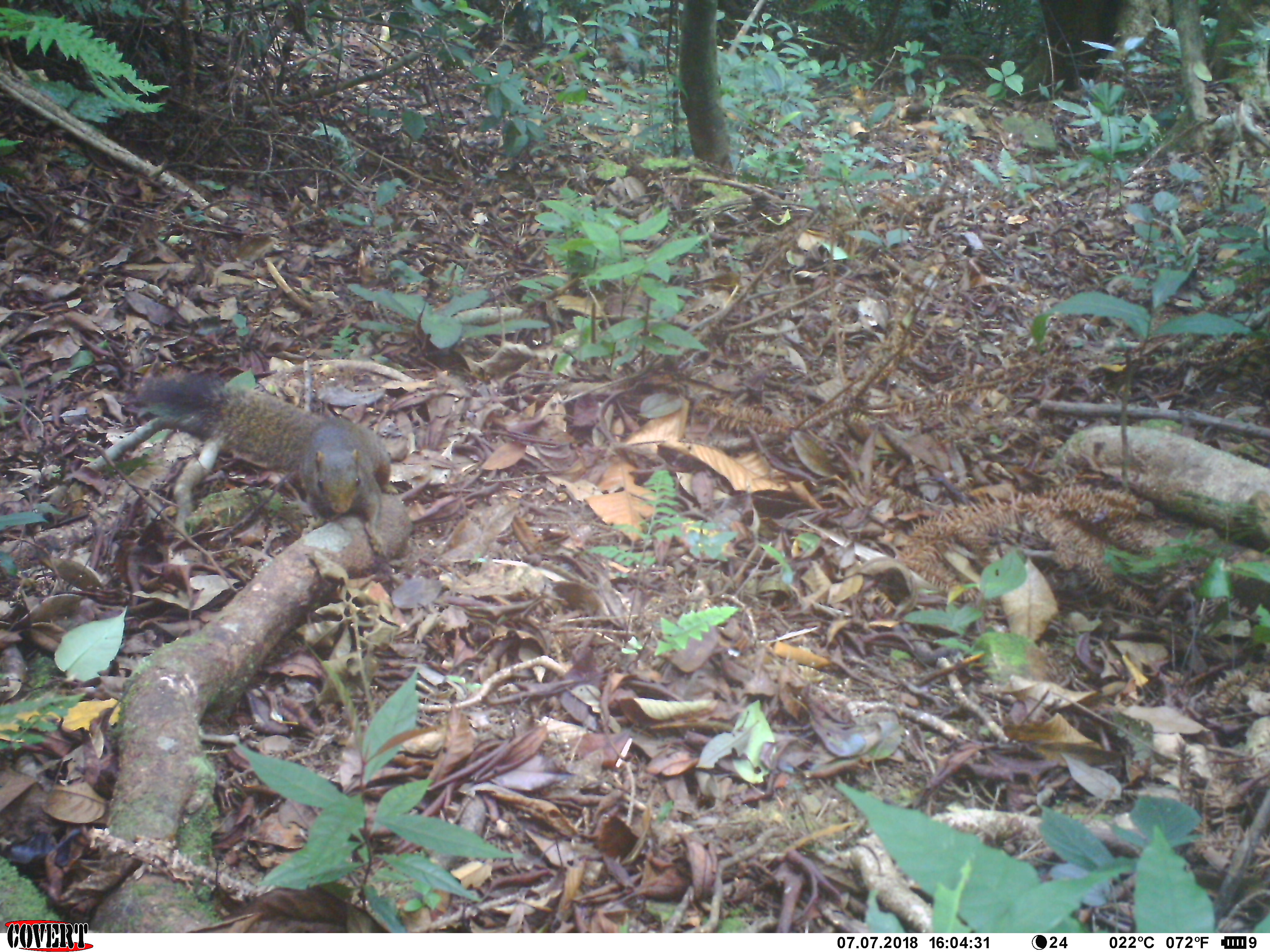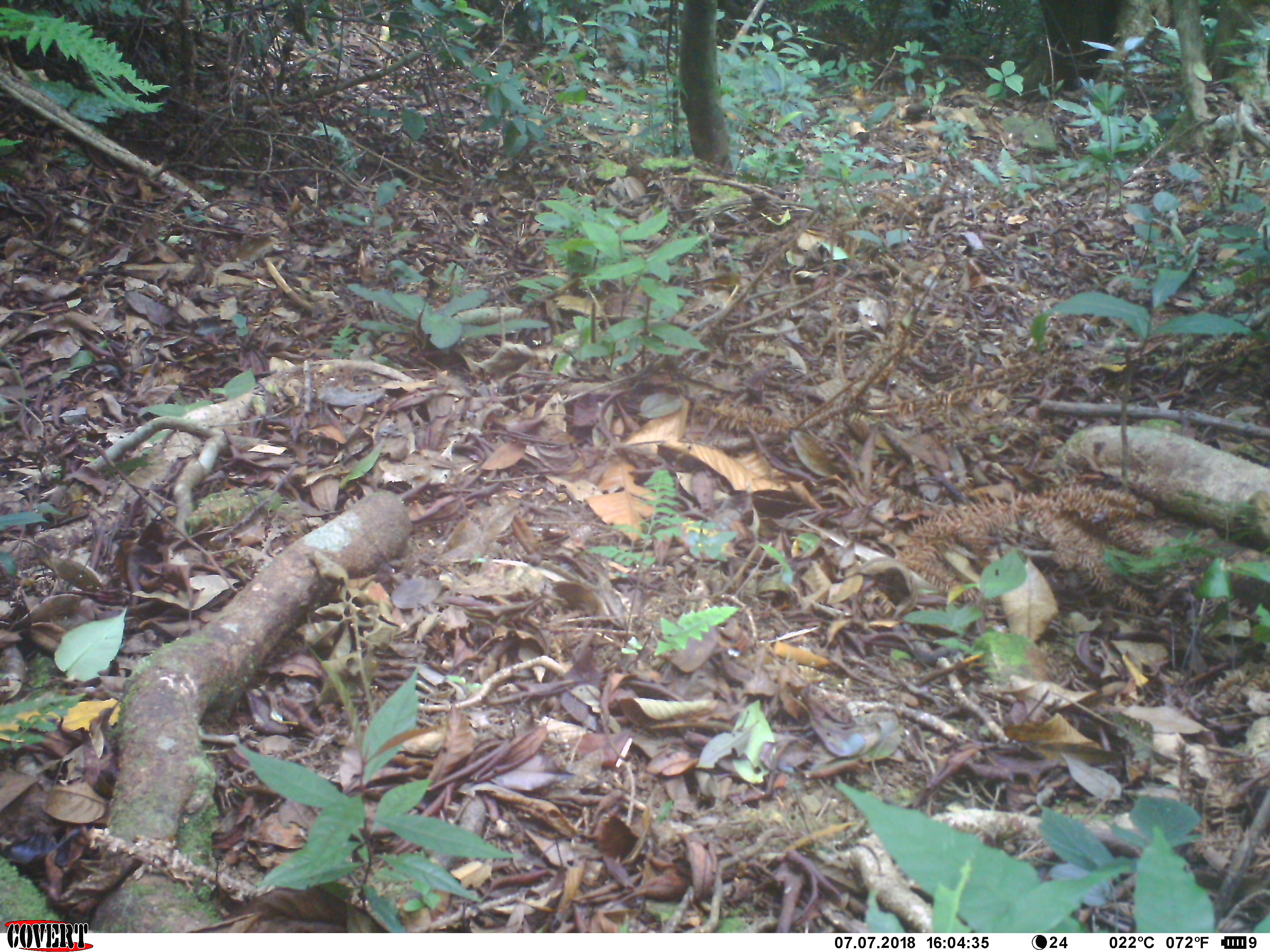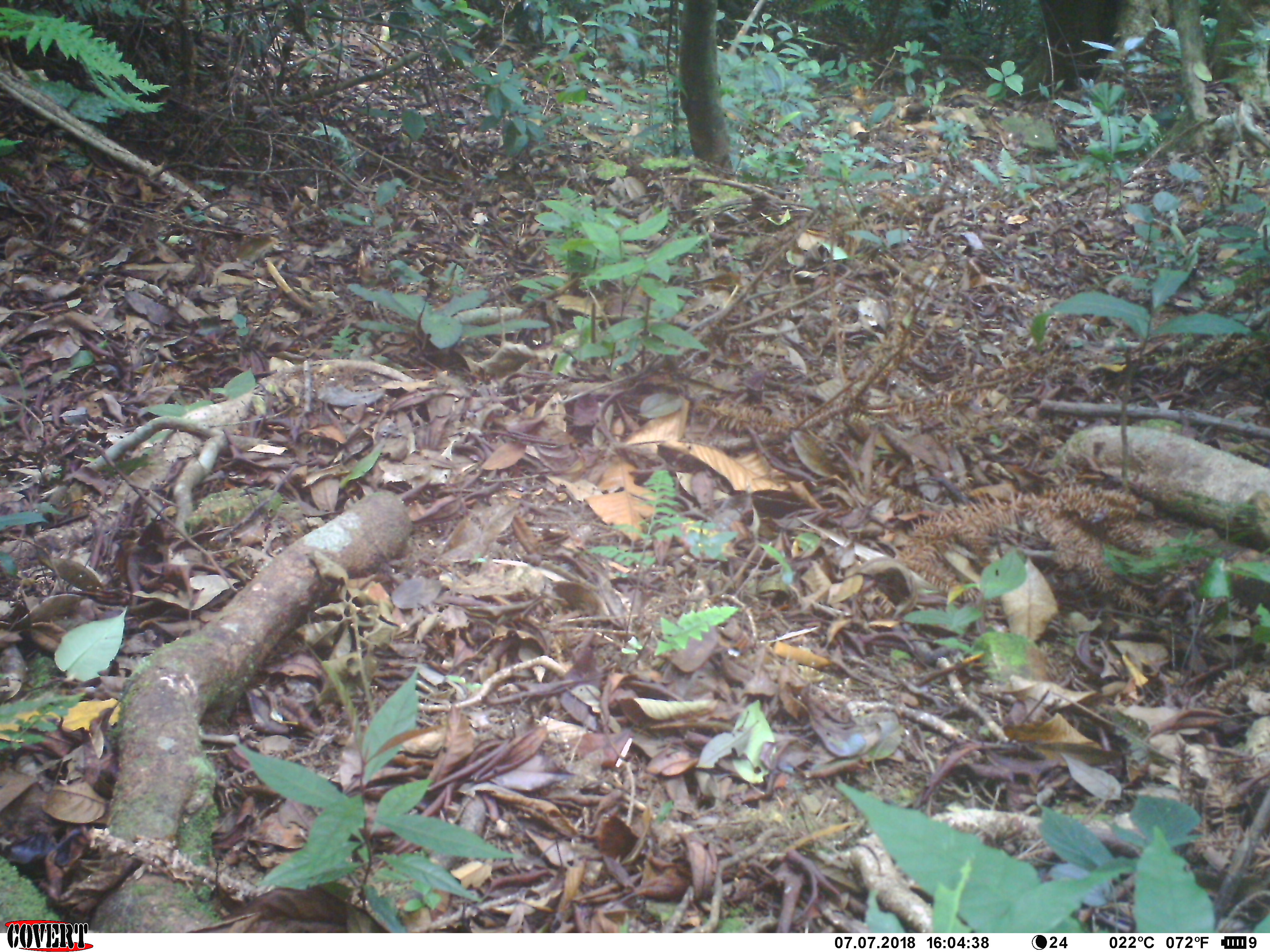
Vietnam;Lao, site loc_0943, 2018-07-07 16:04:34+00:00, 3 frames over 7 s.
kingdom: Animalia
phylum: Chordata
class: Mammalia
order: Rodentia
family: Sciuridae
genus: Sciurus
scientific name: Sciurus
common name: squirrel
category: unidentified squirrel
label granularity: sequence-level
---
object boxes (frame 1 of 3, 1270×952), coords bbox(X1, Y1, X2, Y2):
unidentified squirrel: bbox(124, 358, 393, 558)